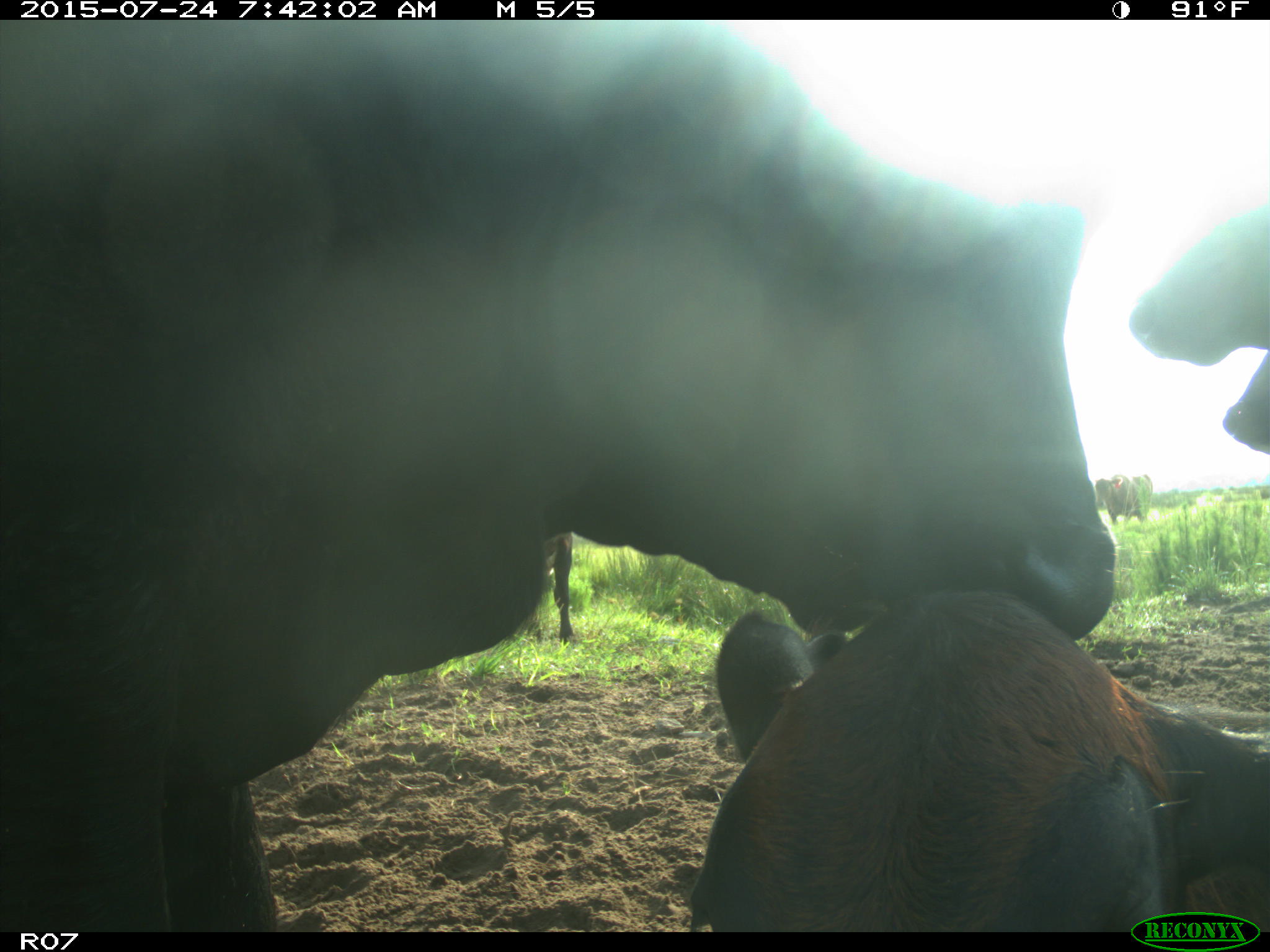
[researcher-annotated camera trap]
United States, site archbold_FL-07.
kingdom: Animalia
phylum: Chordata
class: Mammalia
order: Artiodactyla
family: Bovidae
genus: Bos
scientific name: Bos taurus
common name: domestic cow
Bos taurus (domestic cow).